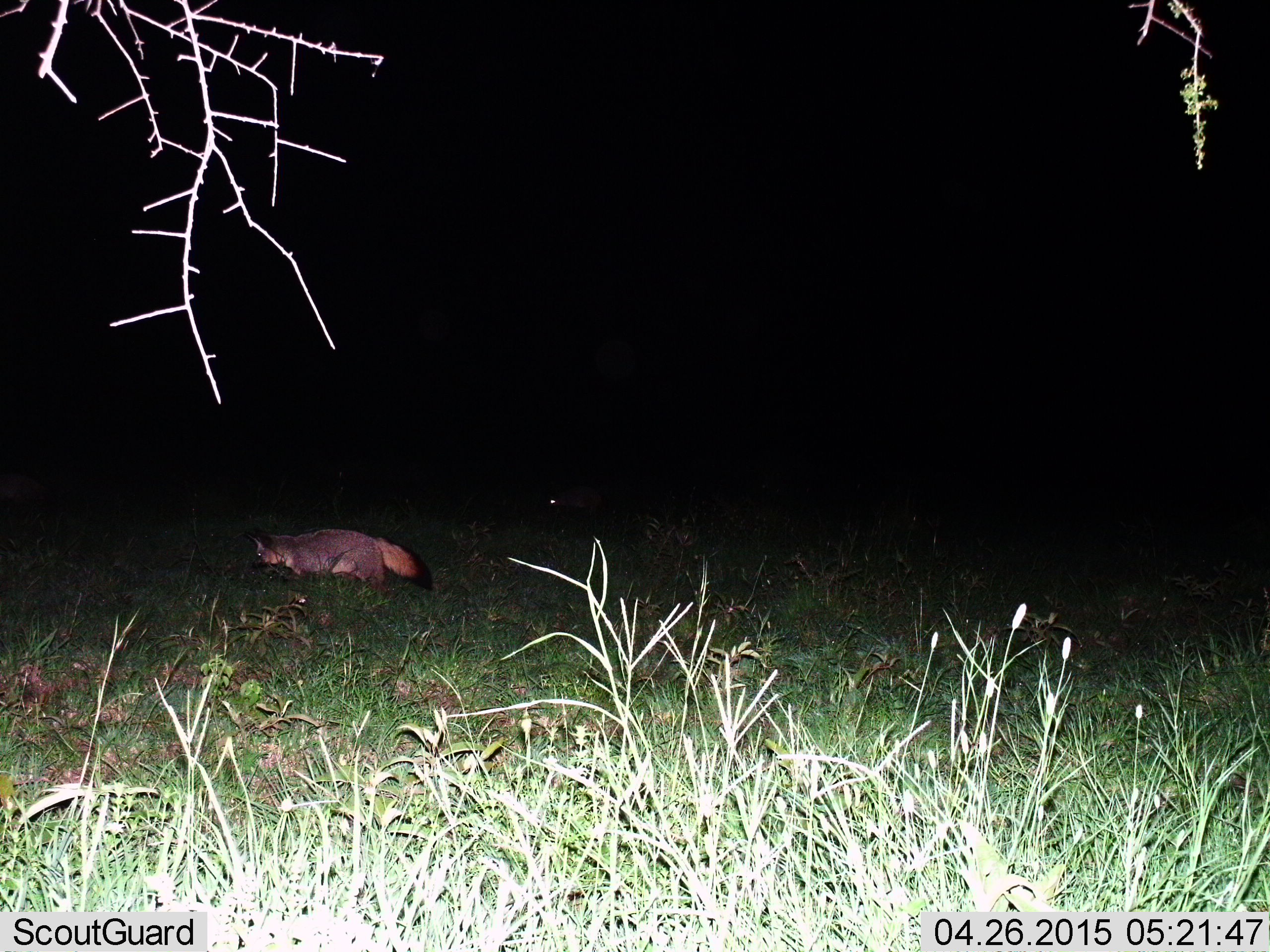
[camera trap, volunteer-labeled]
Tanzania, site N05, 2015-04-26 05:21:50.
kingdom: Animalia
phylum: Chordata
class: Mammalia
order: Carnivora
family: Canidae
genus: Otocyon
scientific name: Otocyon megalotis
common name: bat-eared fox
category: batearedfox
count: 1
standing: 20%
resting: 0%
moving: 90%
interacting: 10%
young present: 0%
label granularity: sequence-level